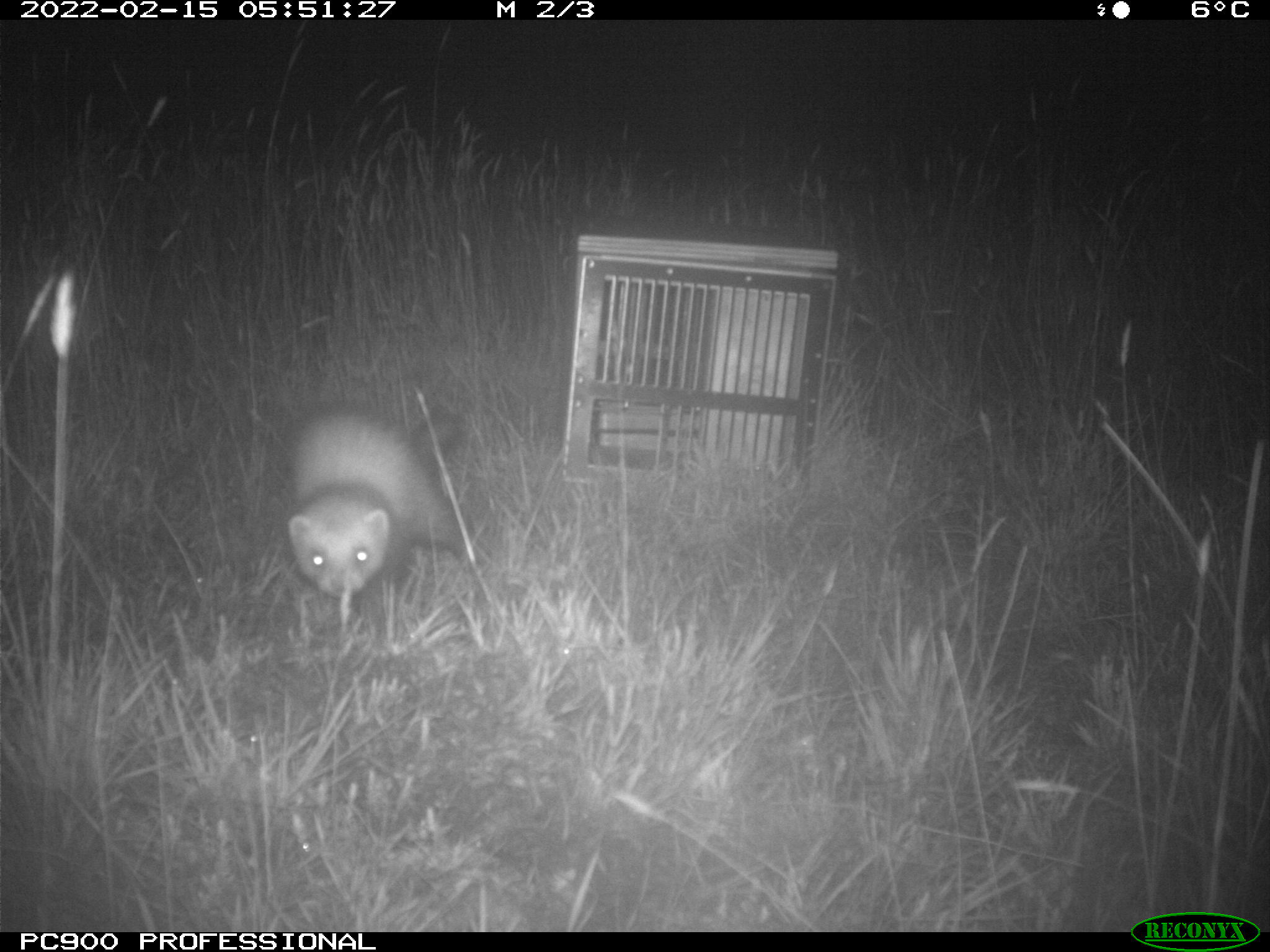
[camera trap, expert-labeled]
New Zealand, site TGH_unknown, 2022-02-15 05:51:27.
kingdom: Animalia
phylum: Chordata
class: Mammalia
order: Carnivora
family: Mustelidae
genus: Mustela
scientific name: Mustela furo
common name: ferret